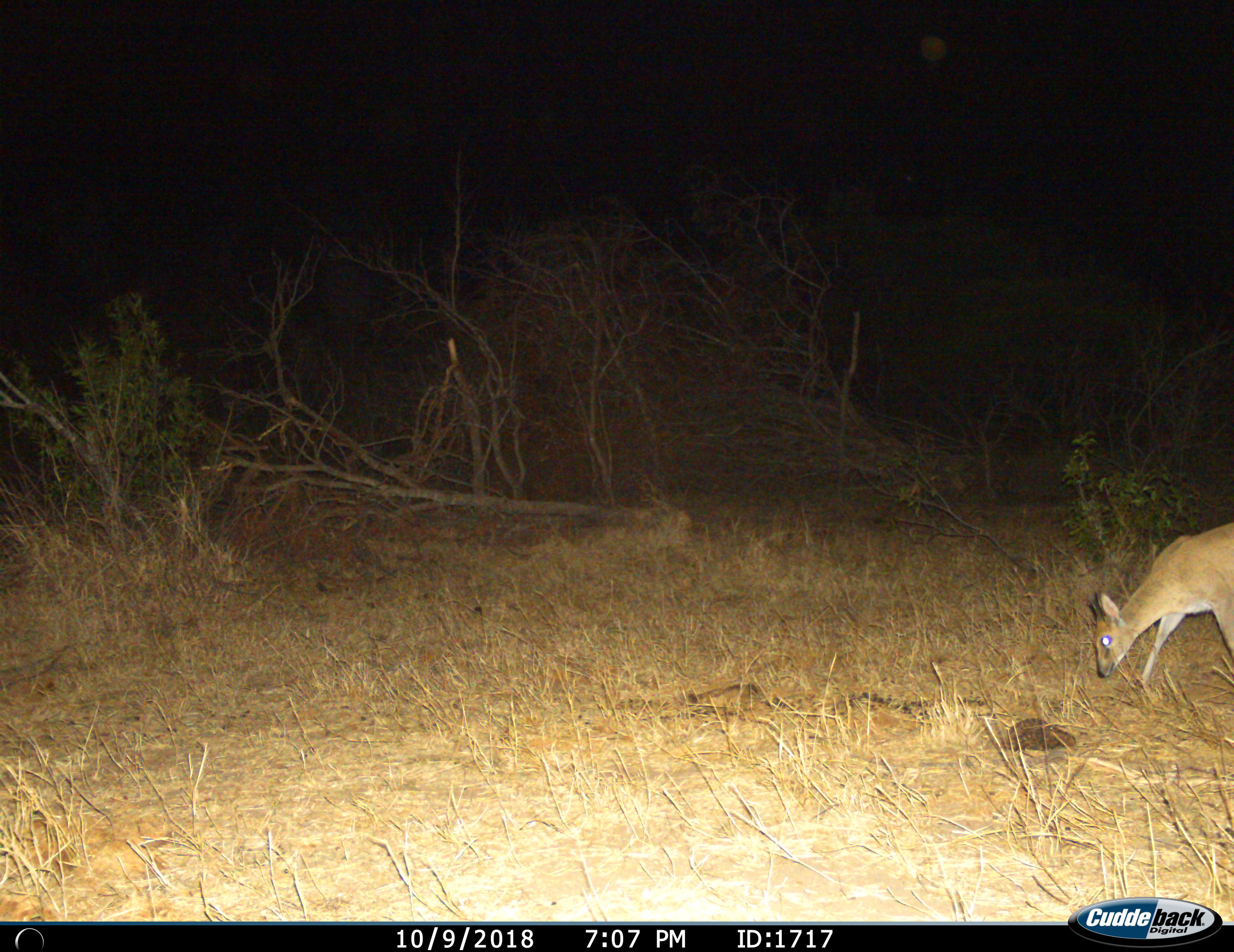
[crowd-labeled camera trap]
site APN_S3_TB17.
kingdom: Animalia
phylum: Chordata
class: Mammalia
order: Artiodactyla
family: Bovidae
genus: Sylvicapra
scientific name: Sylvicapra grimmia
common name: common duiker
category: duikercommongrey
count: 1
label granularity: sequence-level